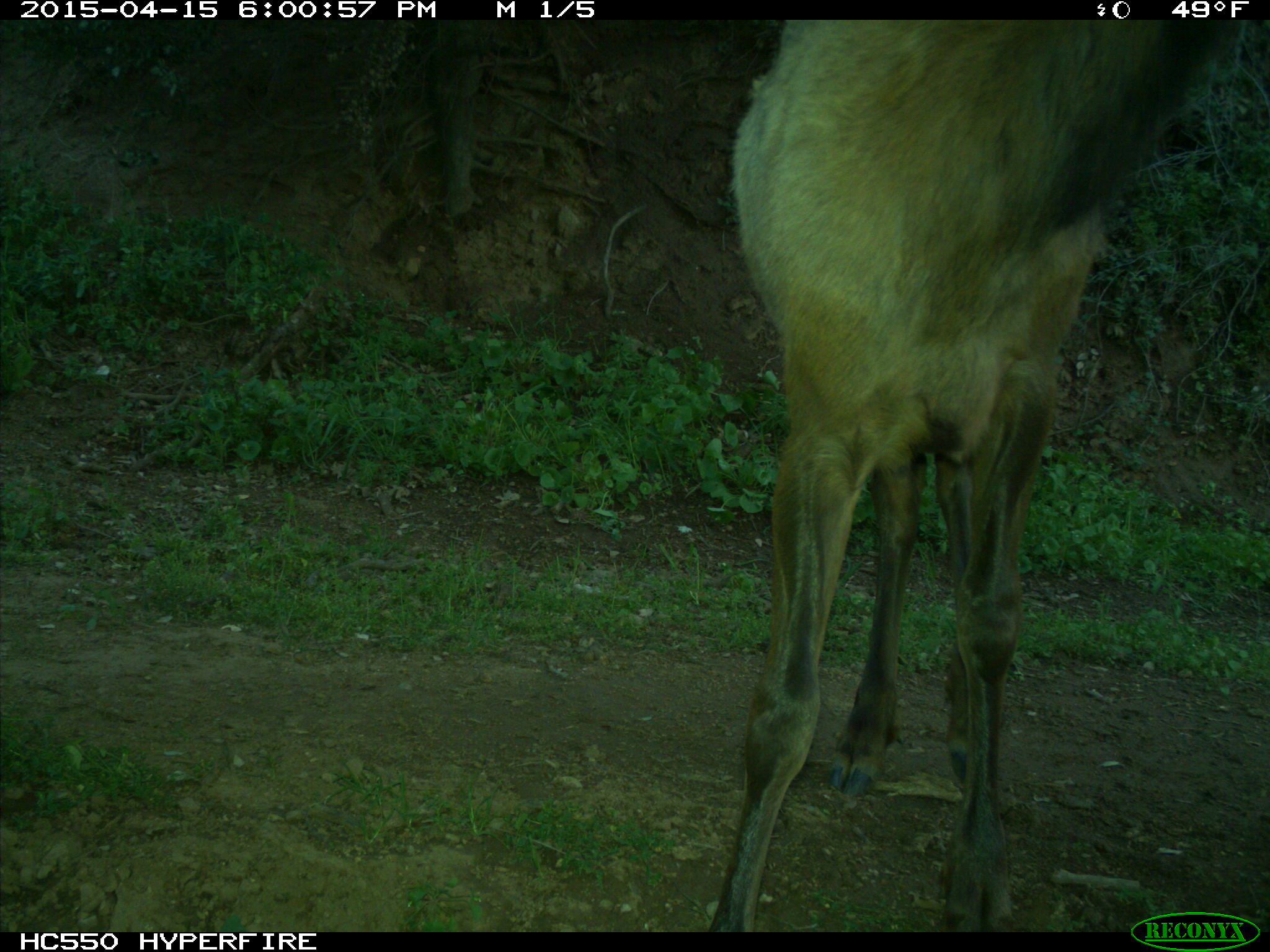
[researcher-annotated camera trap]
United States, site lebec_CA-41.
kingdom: Animalia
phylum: Chordata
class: Mammalia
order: Artiodactyla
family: Cervidae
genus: Cervus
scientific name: Cervus canadensis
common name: elk